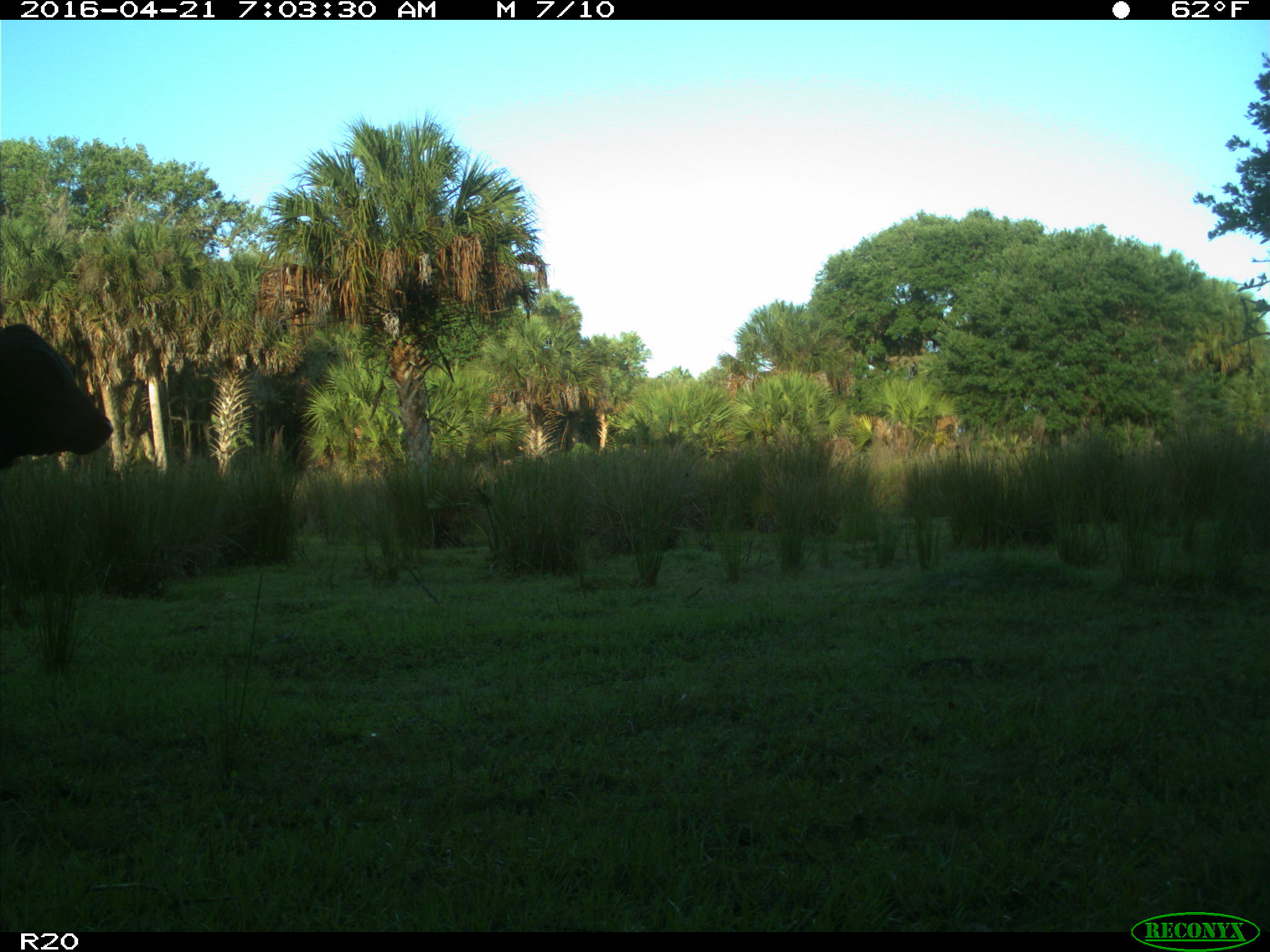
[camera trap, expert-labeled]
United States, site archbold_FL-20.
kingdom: Animalia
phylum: Chordata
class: Mammalia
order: Artiodactyla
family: Bovidae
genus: Bos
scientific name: Bos taurus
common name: domestic cow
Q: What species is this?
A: Bos taurus (domestic cow).